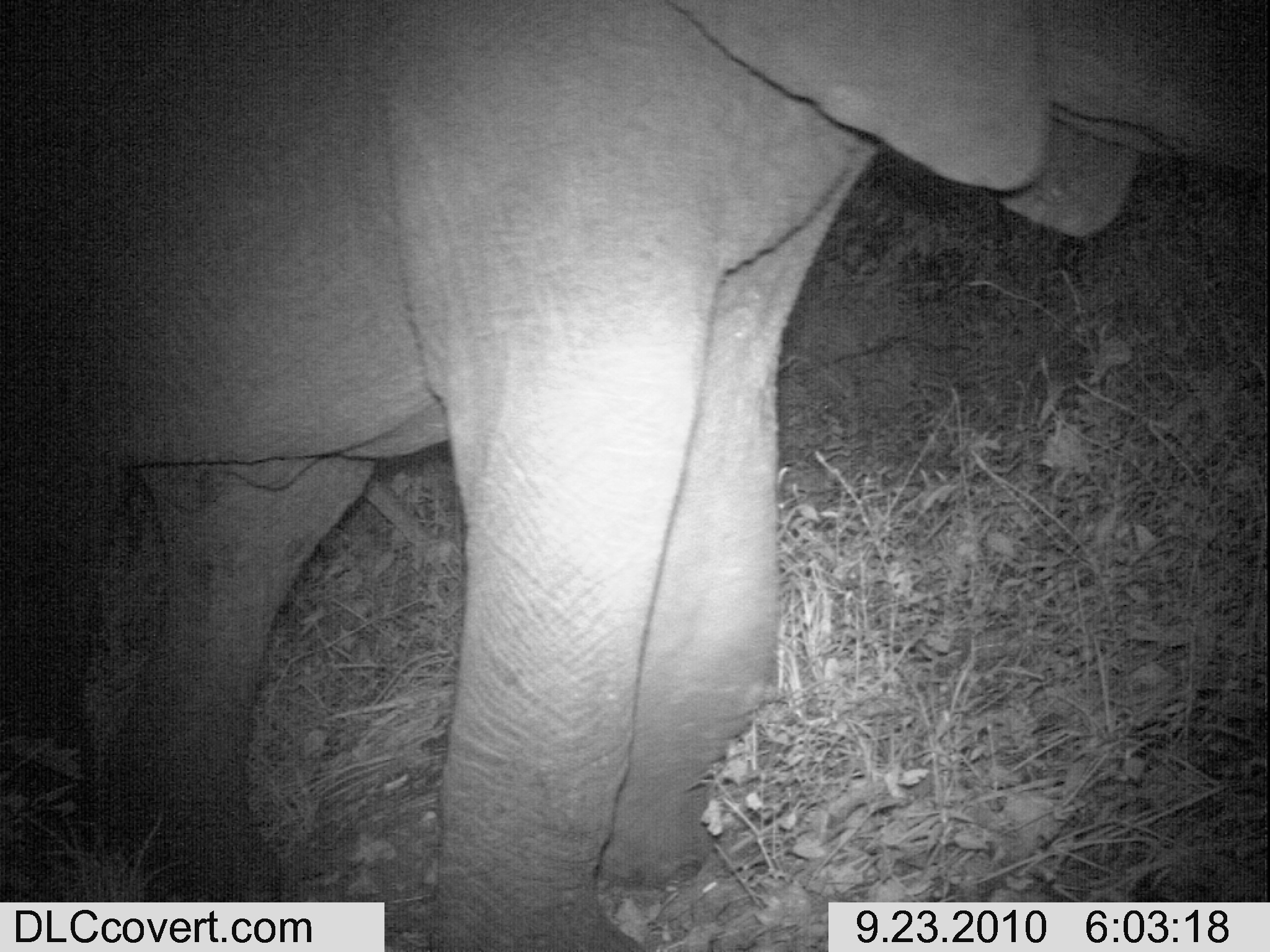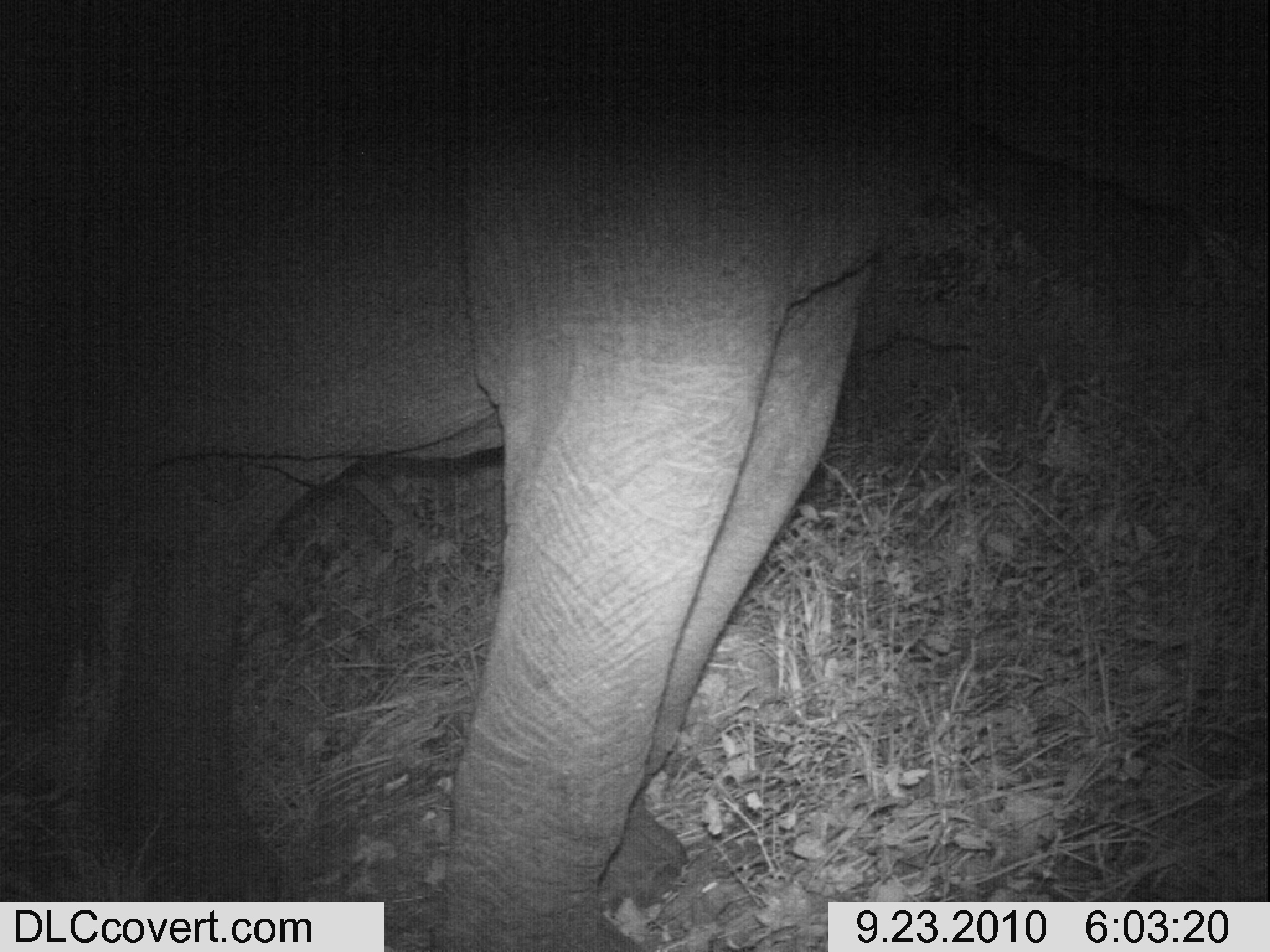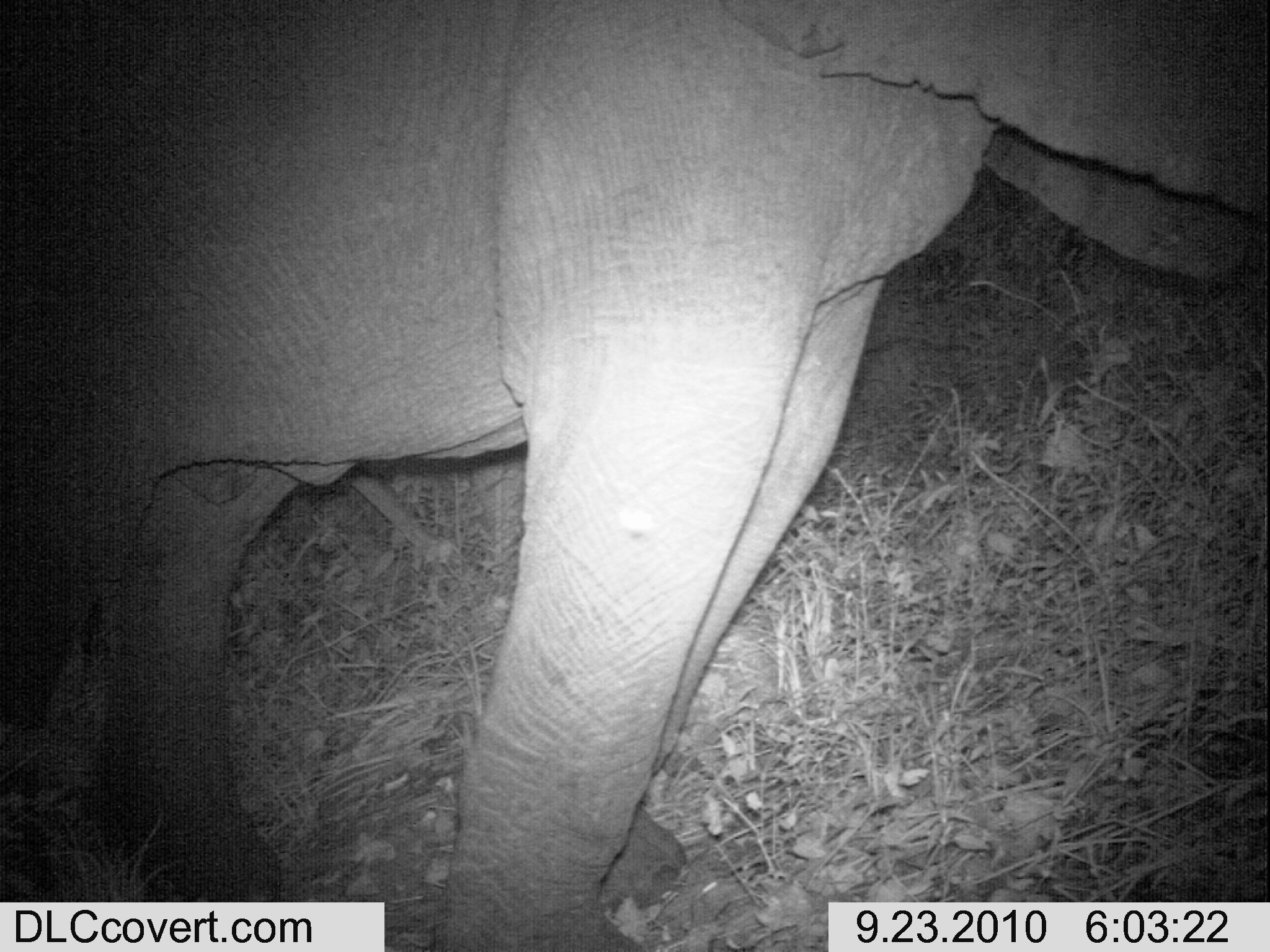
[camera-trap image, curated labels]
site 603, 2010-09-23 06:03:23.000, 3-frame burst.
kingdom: Animalia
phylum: Chordata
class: Mammalia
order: Proboscidea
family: Elephantidae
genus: Loxodonta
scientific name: Loxodonta africana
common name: african bush elephant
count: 1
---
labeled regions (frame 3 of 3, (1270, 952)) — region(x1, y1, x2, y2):
loxodonta africana: region(2, 0, 1255, 948)